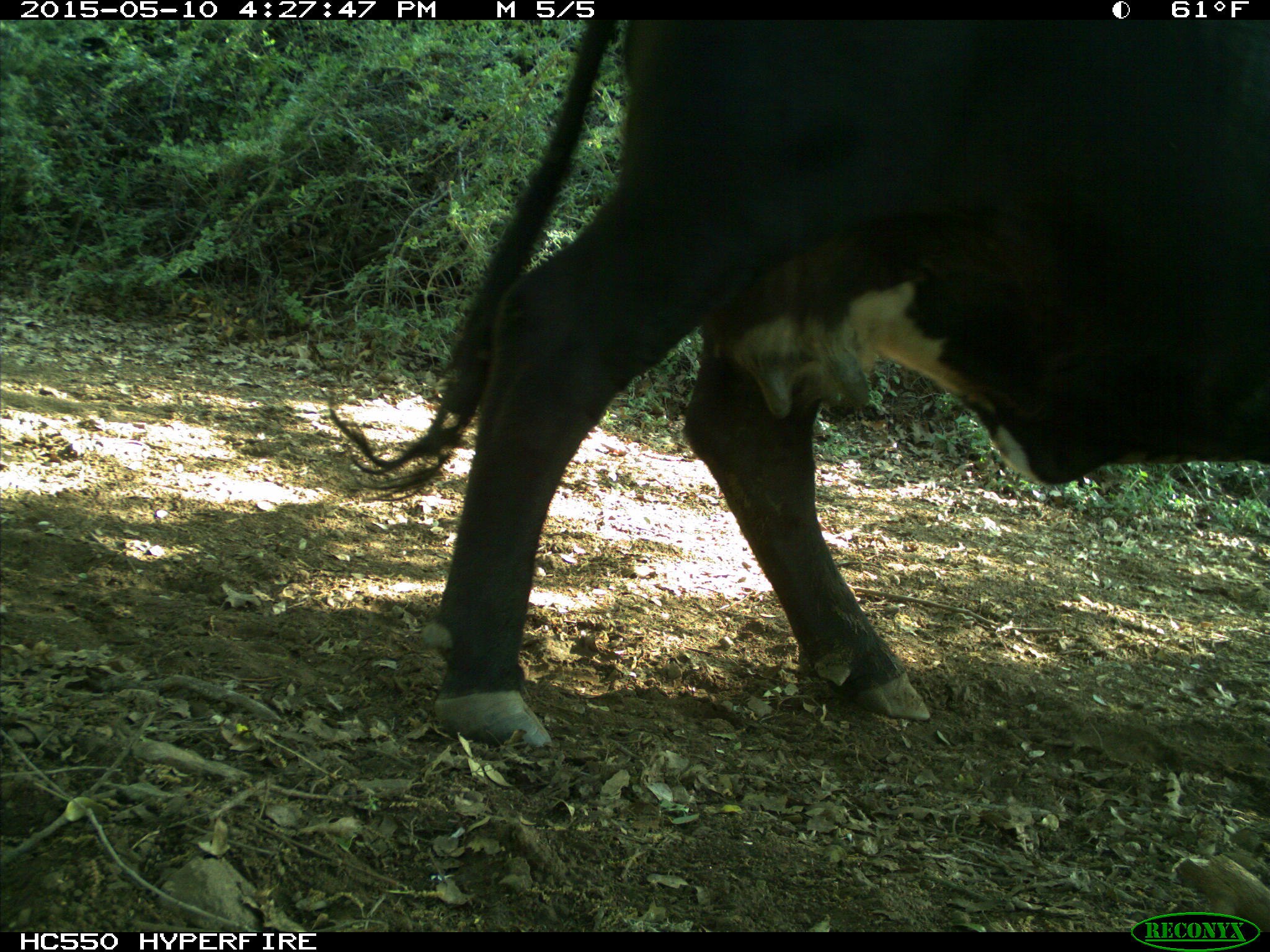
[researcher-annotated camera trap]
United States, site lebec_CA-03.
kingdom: Animalia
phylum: Chordata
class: Mammalia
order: Artiodactyla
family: Bovidae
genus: Bos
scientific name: Bos taurus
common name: domestic cow